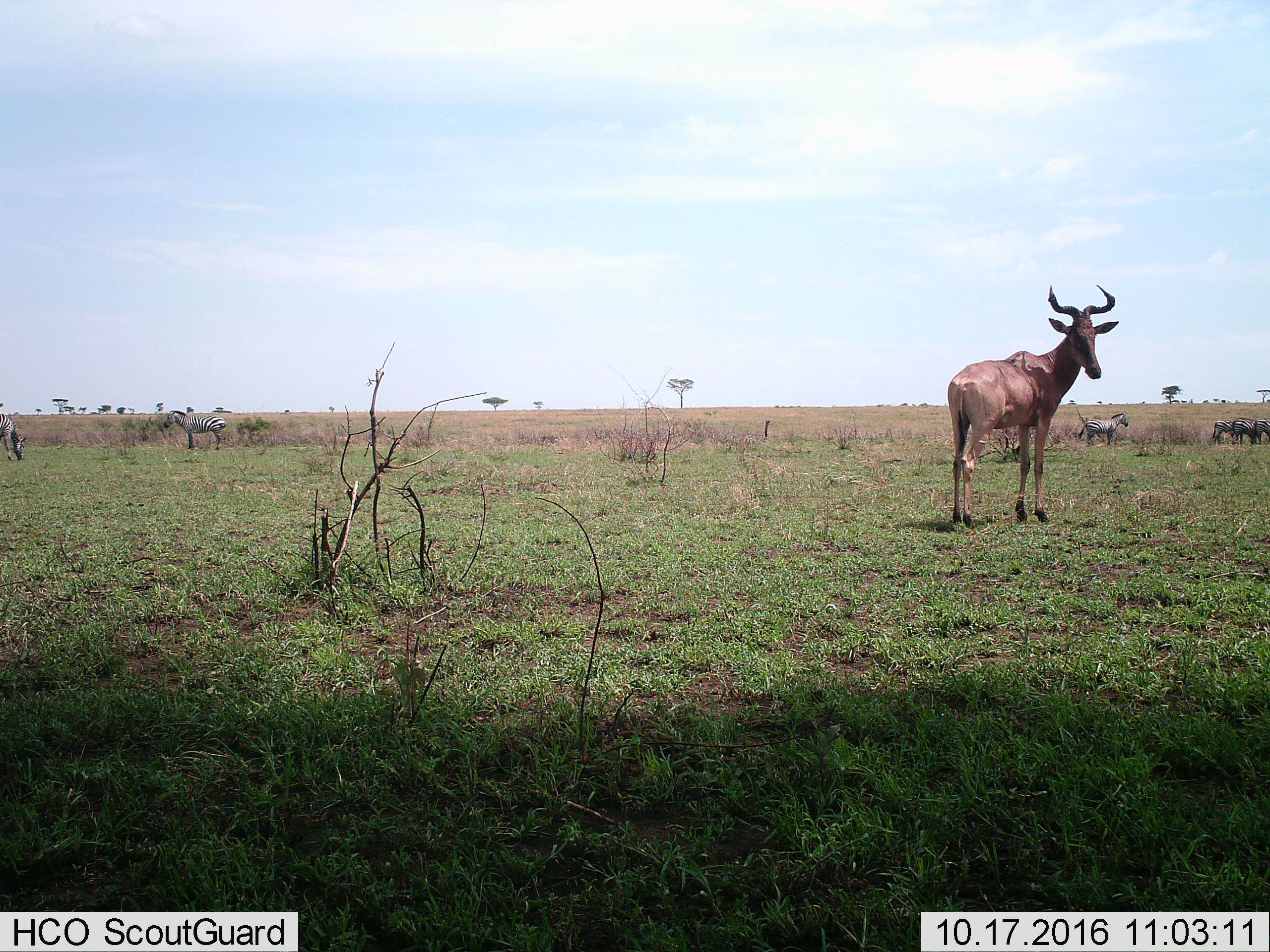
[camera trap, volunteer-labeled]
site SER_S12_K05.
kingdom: Animalia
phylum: Chordata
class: Mammalia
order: Artiodactyla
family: Bovidae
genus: Alcelaphus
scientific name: Alcelaphus buselaphus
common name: hartebeest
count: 1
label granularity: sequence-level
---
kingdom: Animalia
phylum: Chordata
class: Mammalia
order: Perissodactyla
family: Equidae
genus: Equus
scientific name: Equus quagga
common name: plains zebra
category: zebraplains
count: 6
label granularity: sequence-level